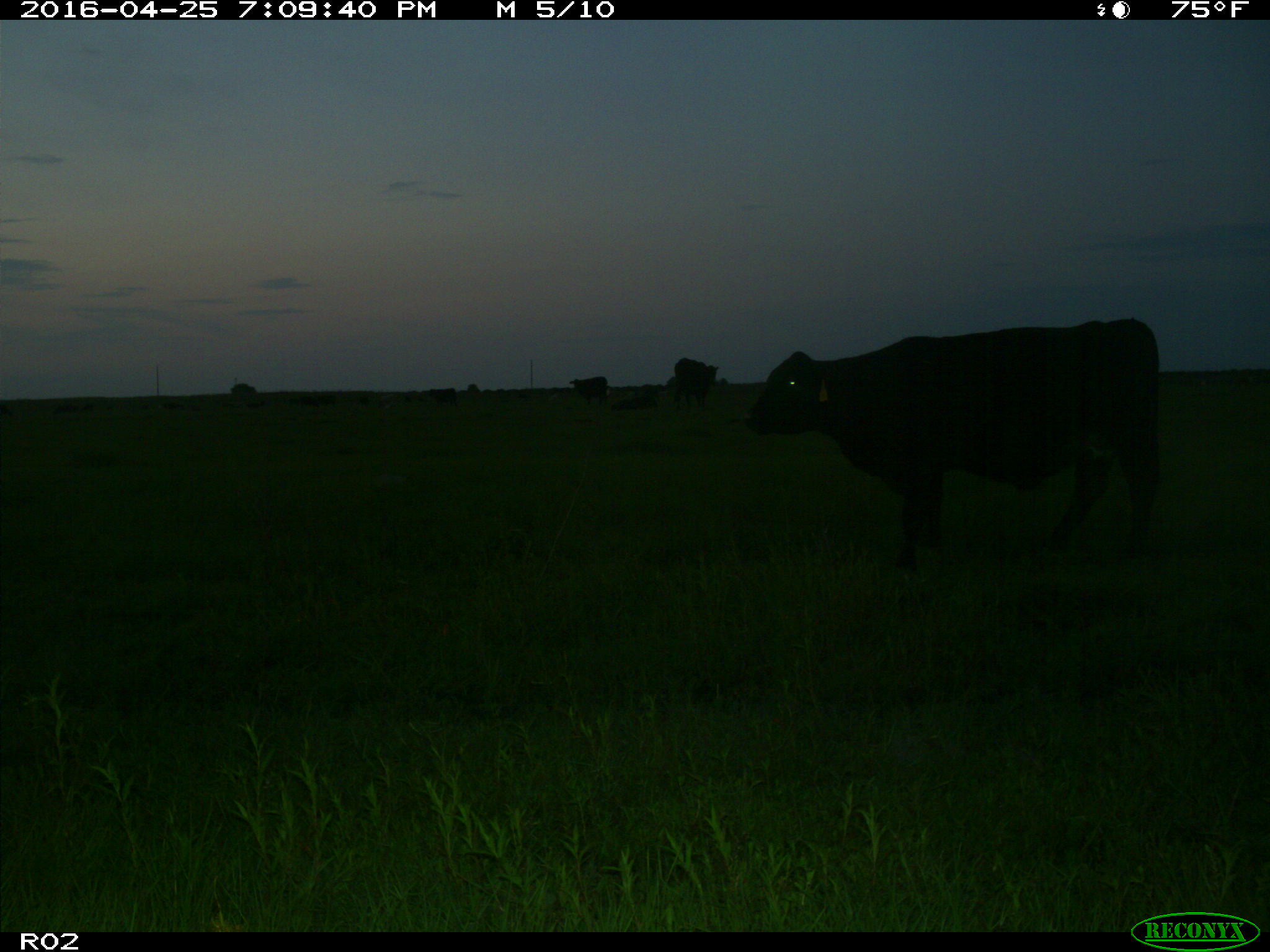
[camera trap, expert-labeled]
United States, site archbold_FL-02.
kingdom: Animalia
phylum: Chordata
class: Mammalia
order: Artiodactyla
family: Bovidae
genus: Bos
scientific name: Bos taurus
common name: domestic cow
Bos taurus (domestic cow).